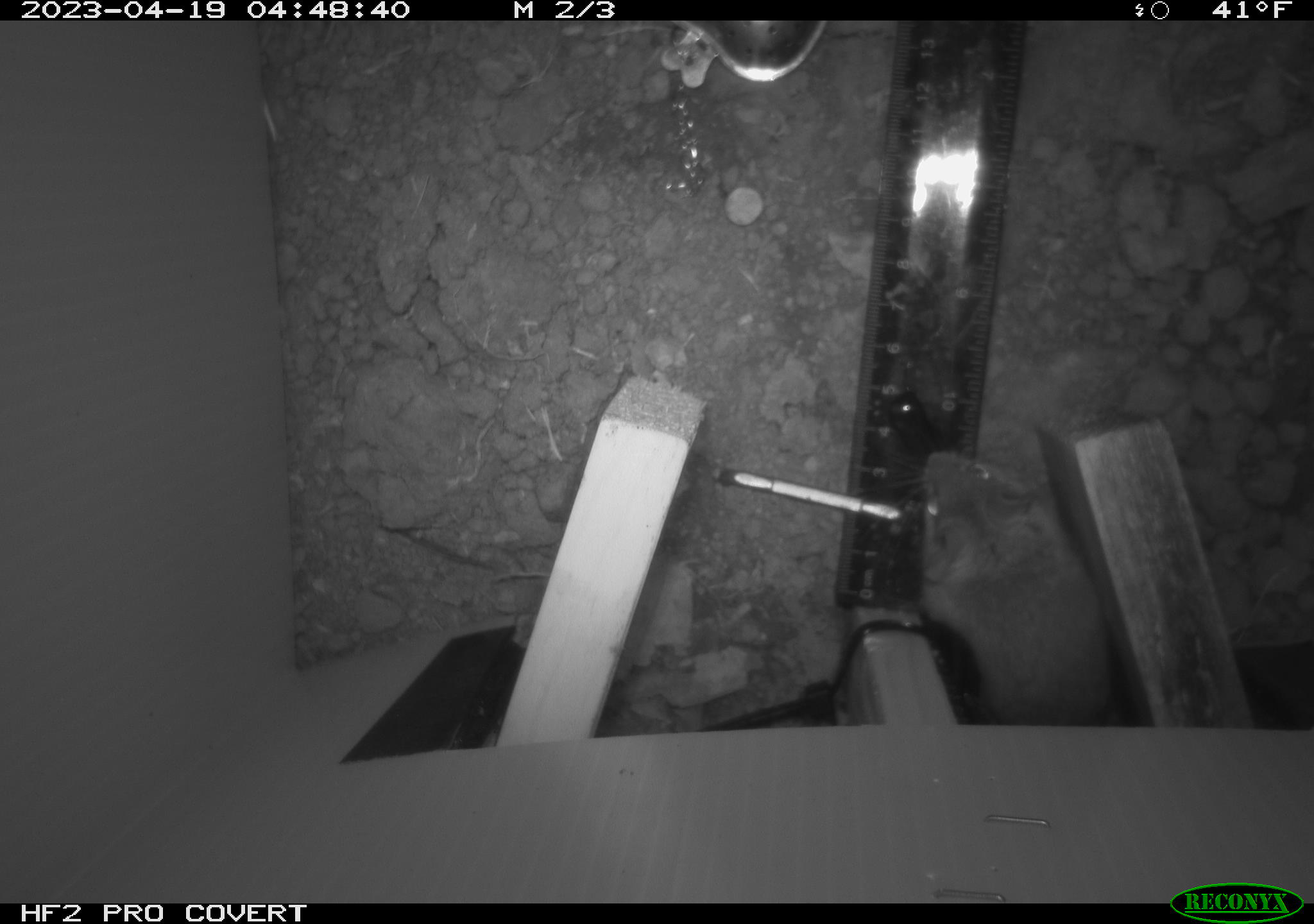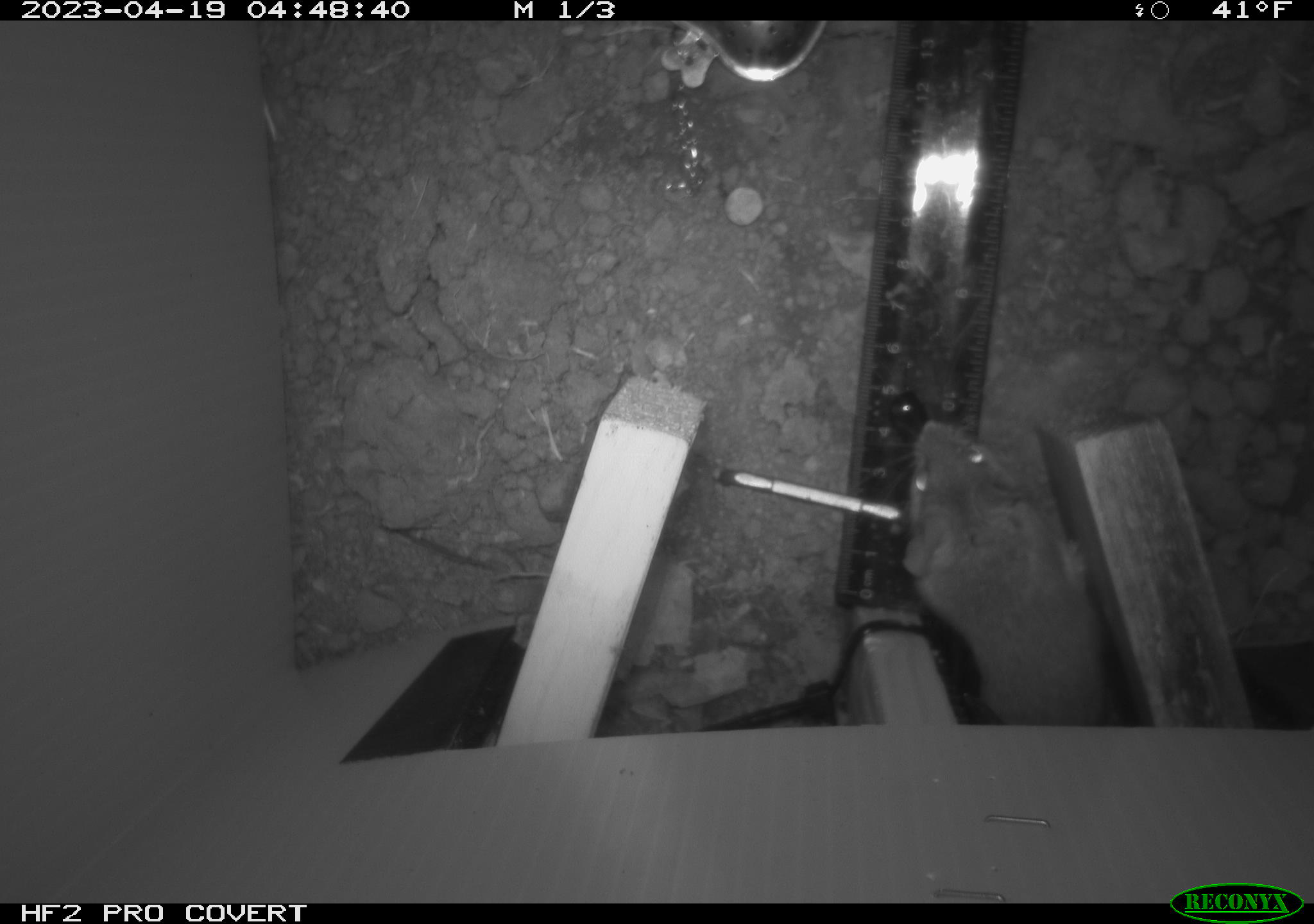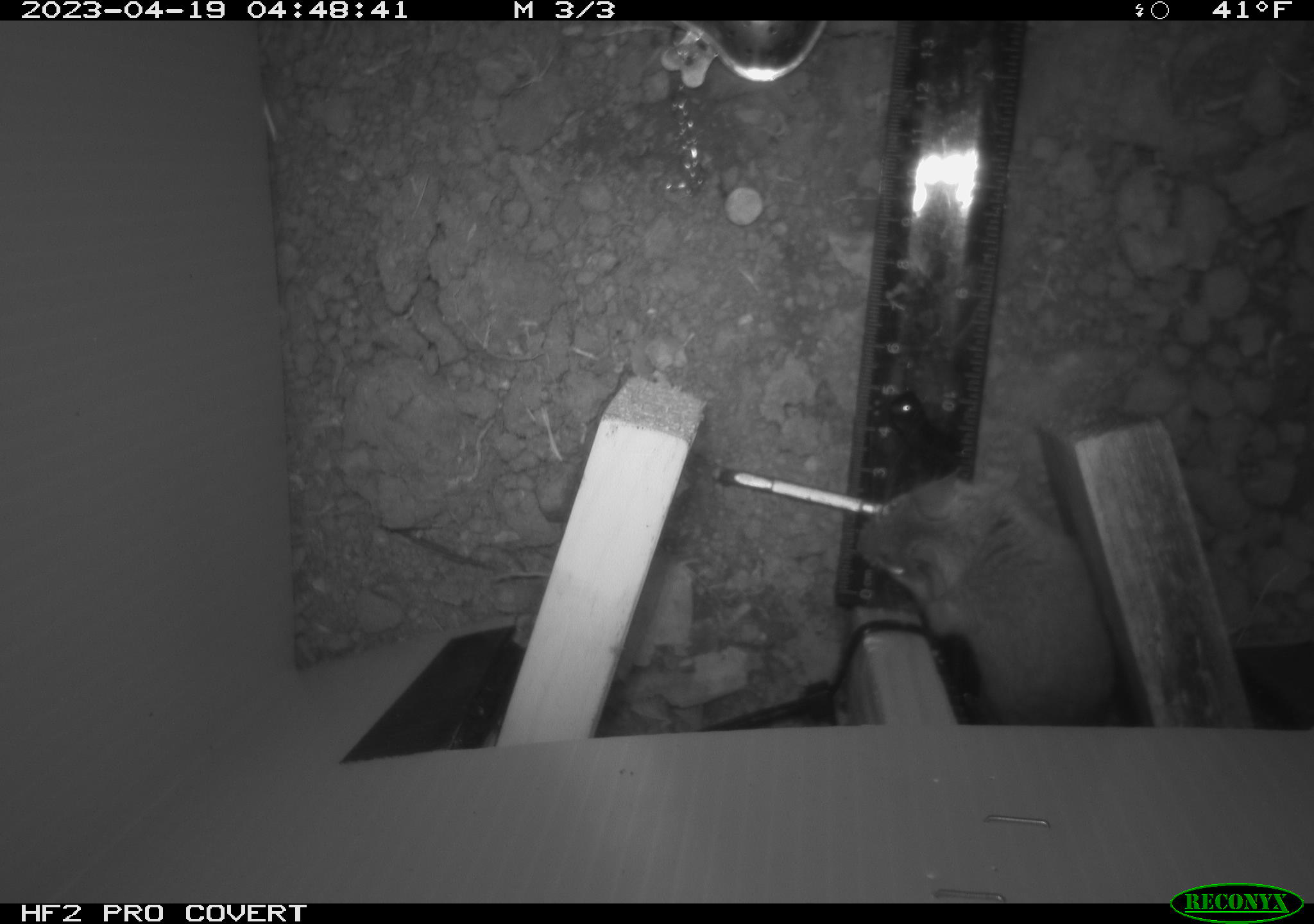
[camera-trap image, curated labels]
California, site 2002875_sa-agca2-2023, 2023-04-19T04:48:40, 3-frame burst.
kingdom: Animalia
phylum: Chordata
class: Mammalia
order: Rodentia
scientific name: Rodentia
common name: mouse species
Mouse species (Rodentia).